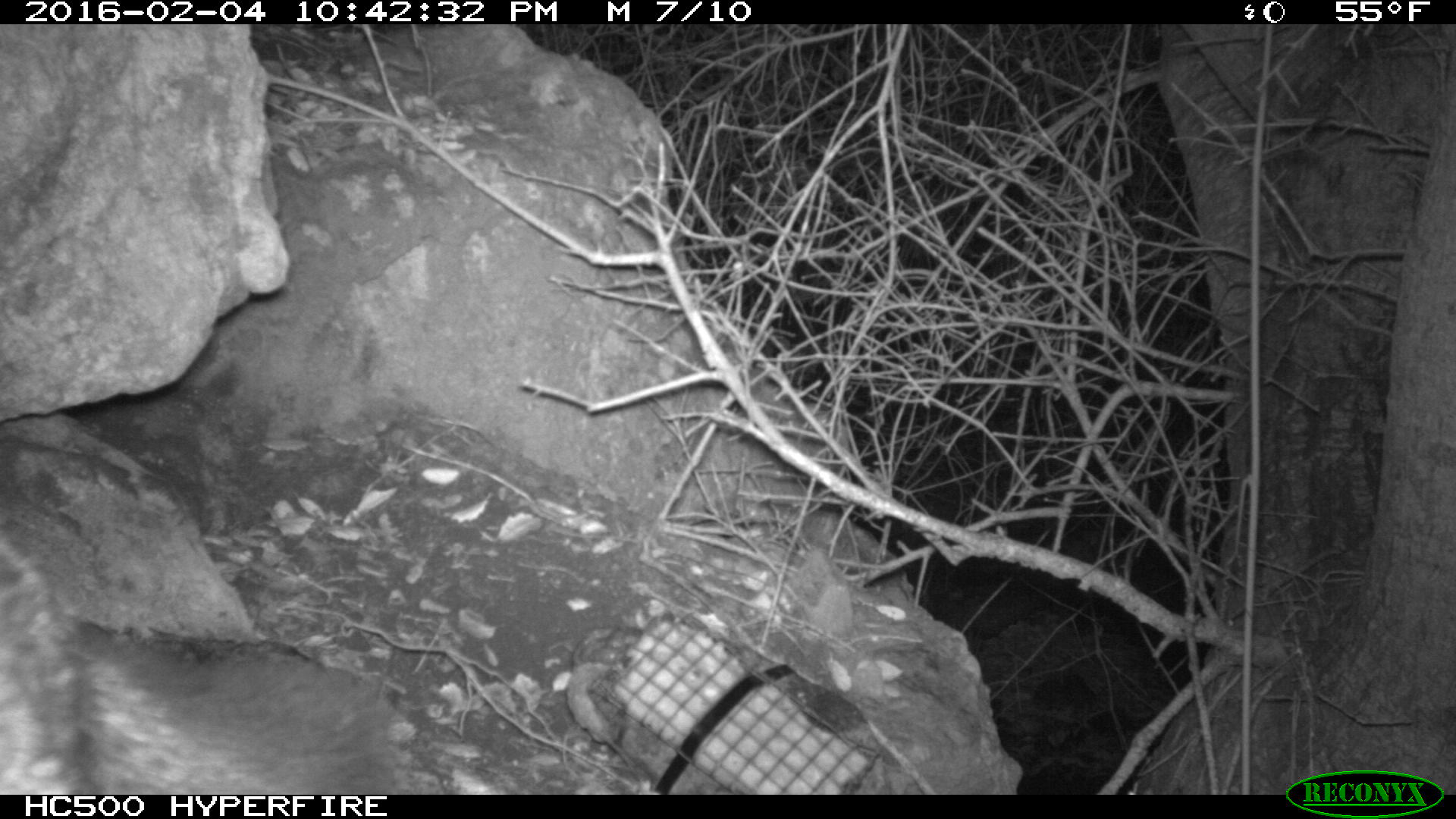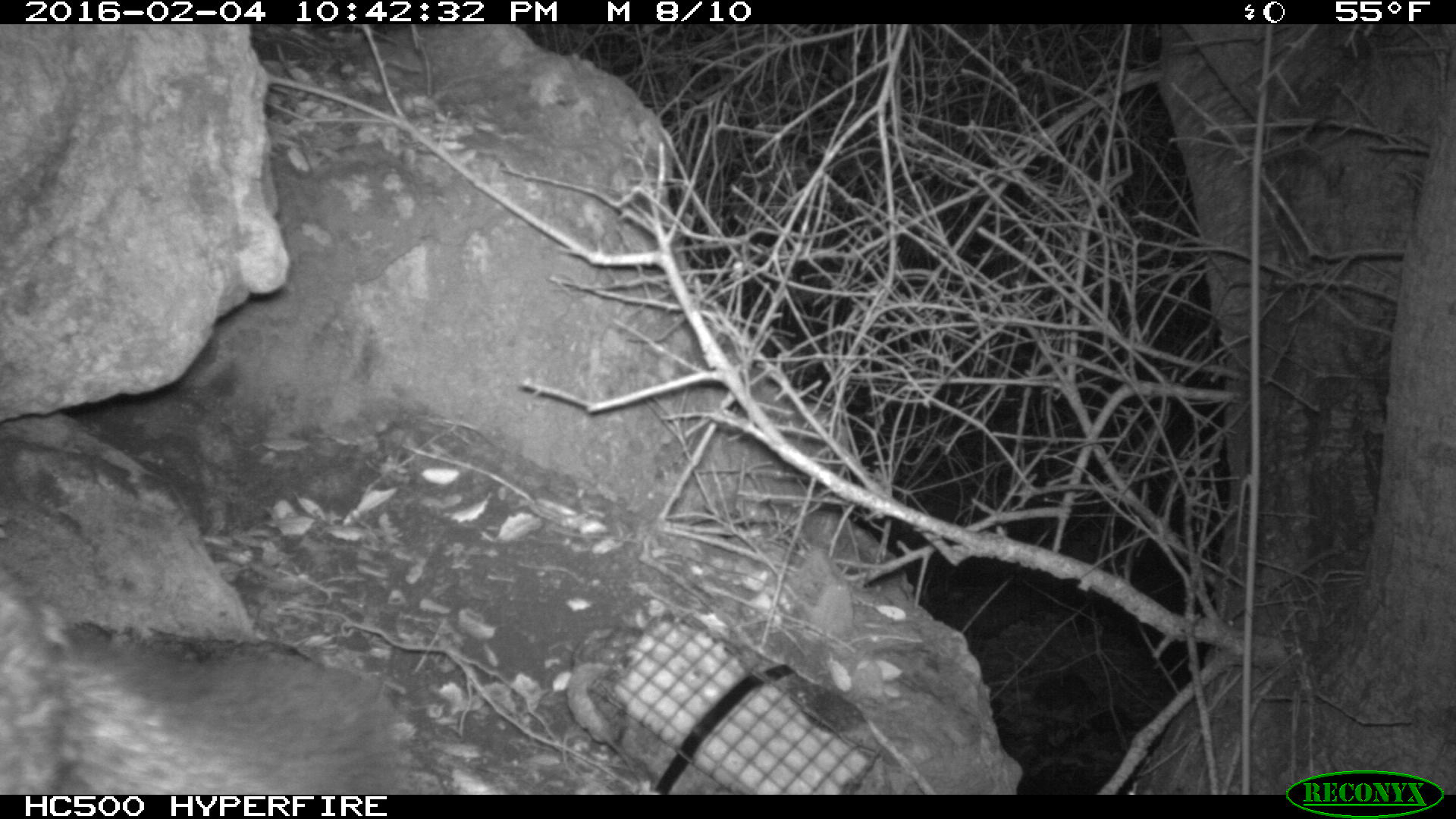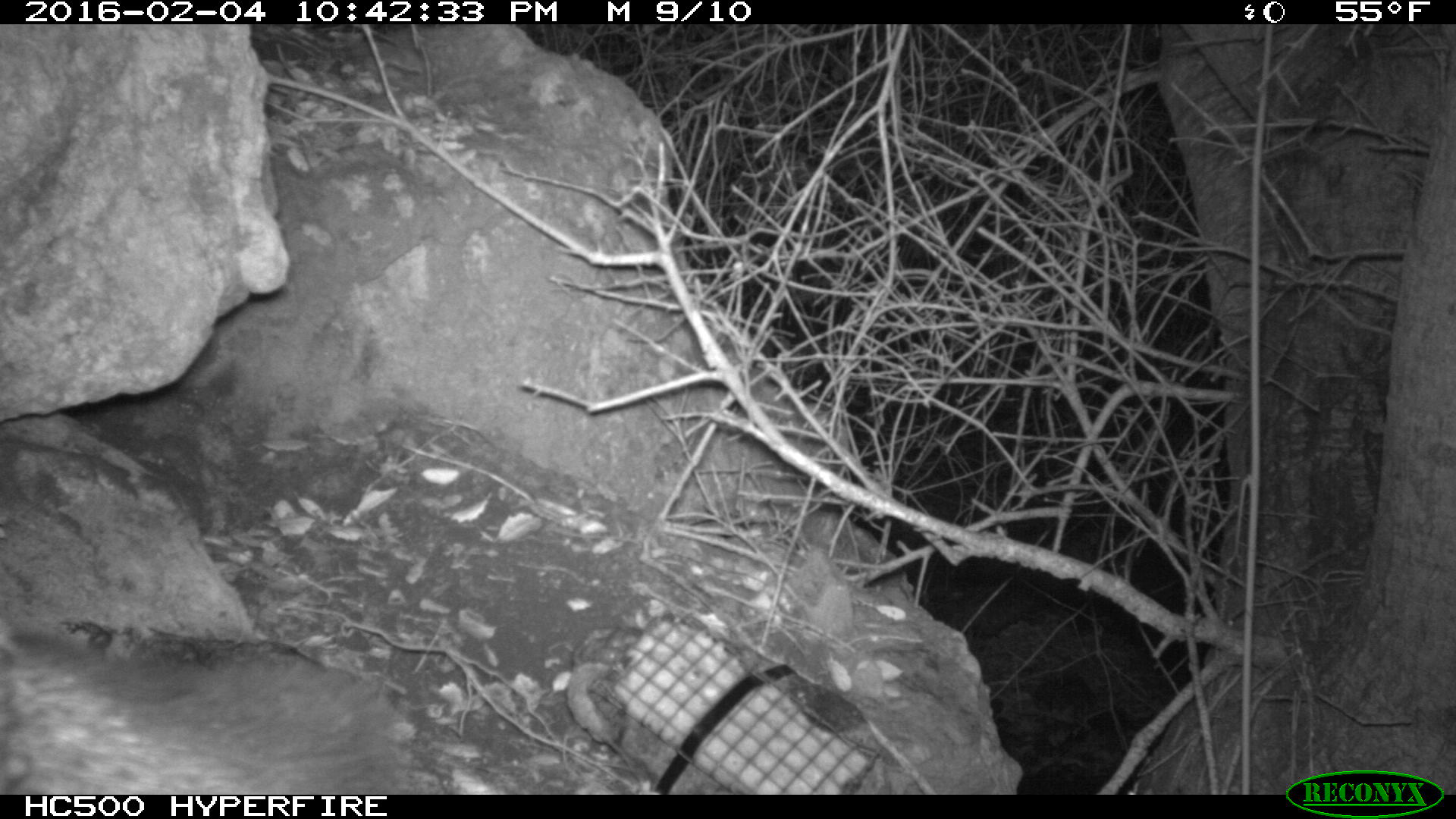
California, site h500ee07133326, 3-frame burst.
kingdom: Animalia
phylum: Chordata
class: Mammalia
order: Carnivora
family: Canidae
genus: Urocyon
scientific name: Urocyon littoralis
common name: island fox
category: fox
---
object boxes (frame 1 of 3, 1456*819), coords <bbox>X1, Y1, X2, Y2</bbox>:
fox: <bbox>0, 535, 408, 794</bbox>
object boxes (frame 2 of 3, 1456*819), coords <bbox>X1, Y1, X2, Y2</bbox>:
fox: <bbox>0, 568, 402, 793</bbox>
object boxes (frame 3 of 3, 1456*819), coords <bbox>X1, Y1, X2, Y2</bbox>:
fox: <bbox>0, 656, 401, 794</bbox>